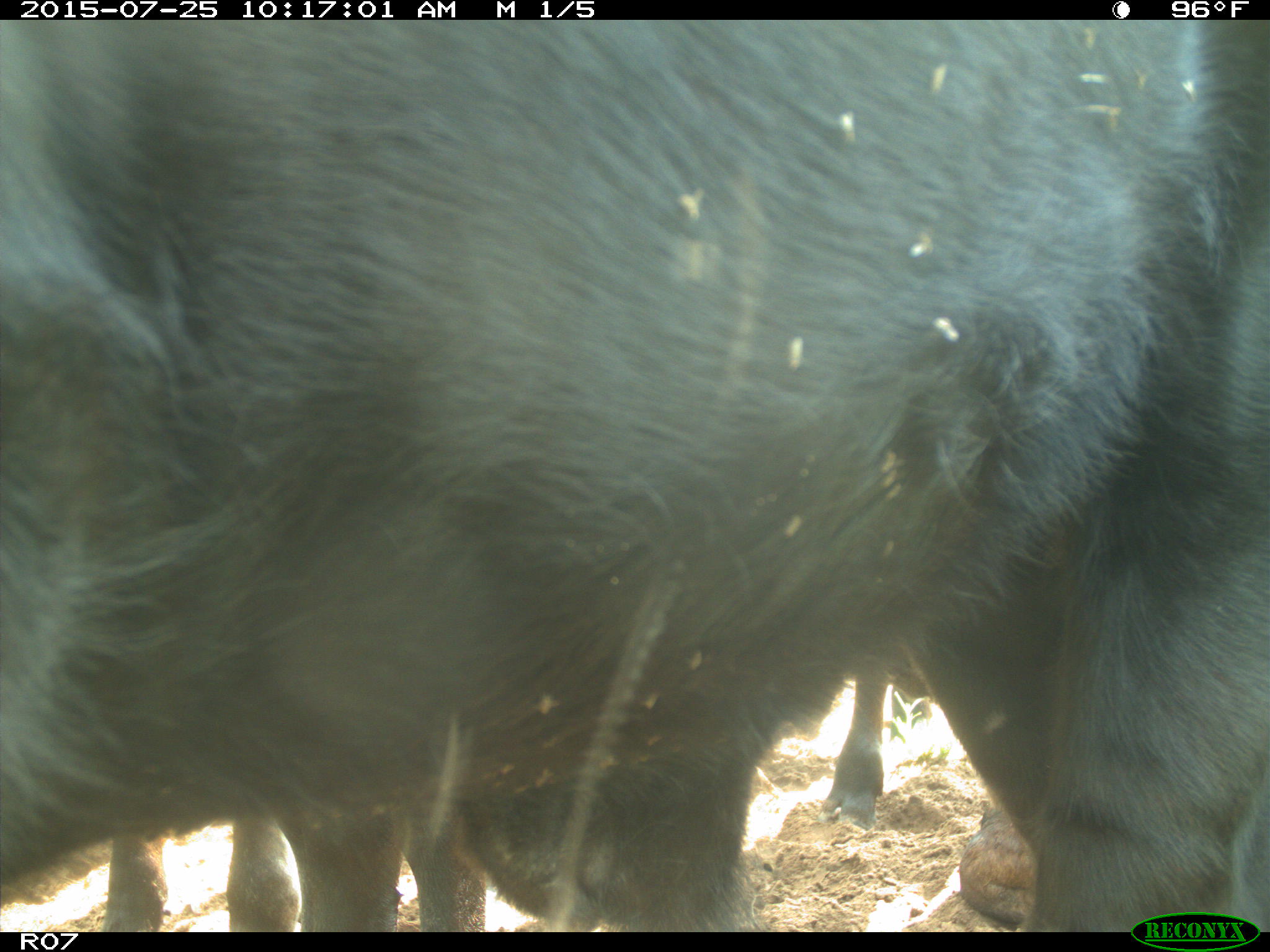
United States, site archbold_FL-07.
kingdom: Animalia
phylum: Chordata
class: Mammalia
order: Artiodactyla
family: Bovidae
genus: Bos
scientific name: Bos taurus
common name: domestic cow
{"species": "Bos taurus (domestic cow)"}